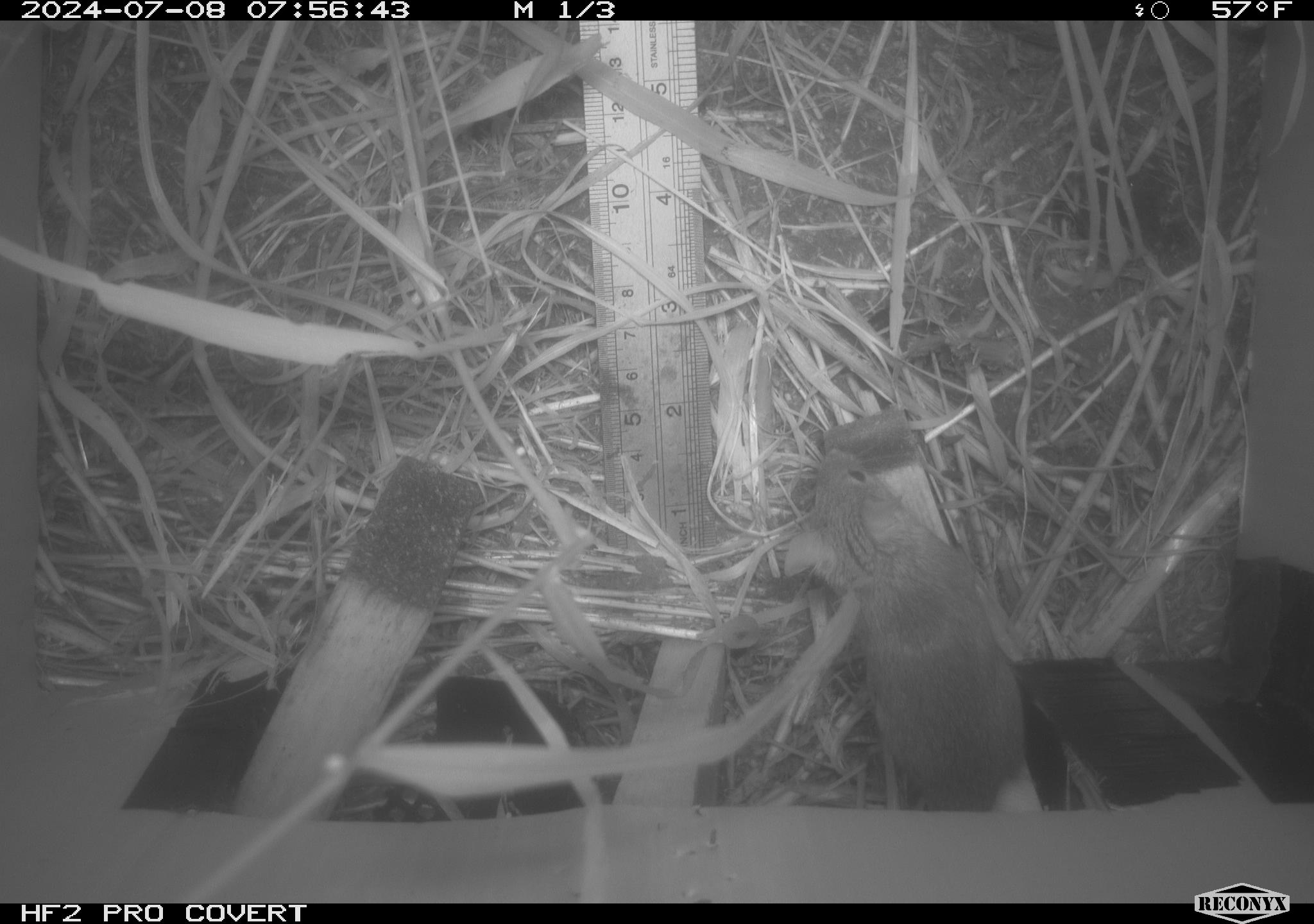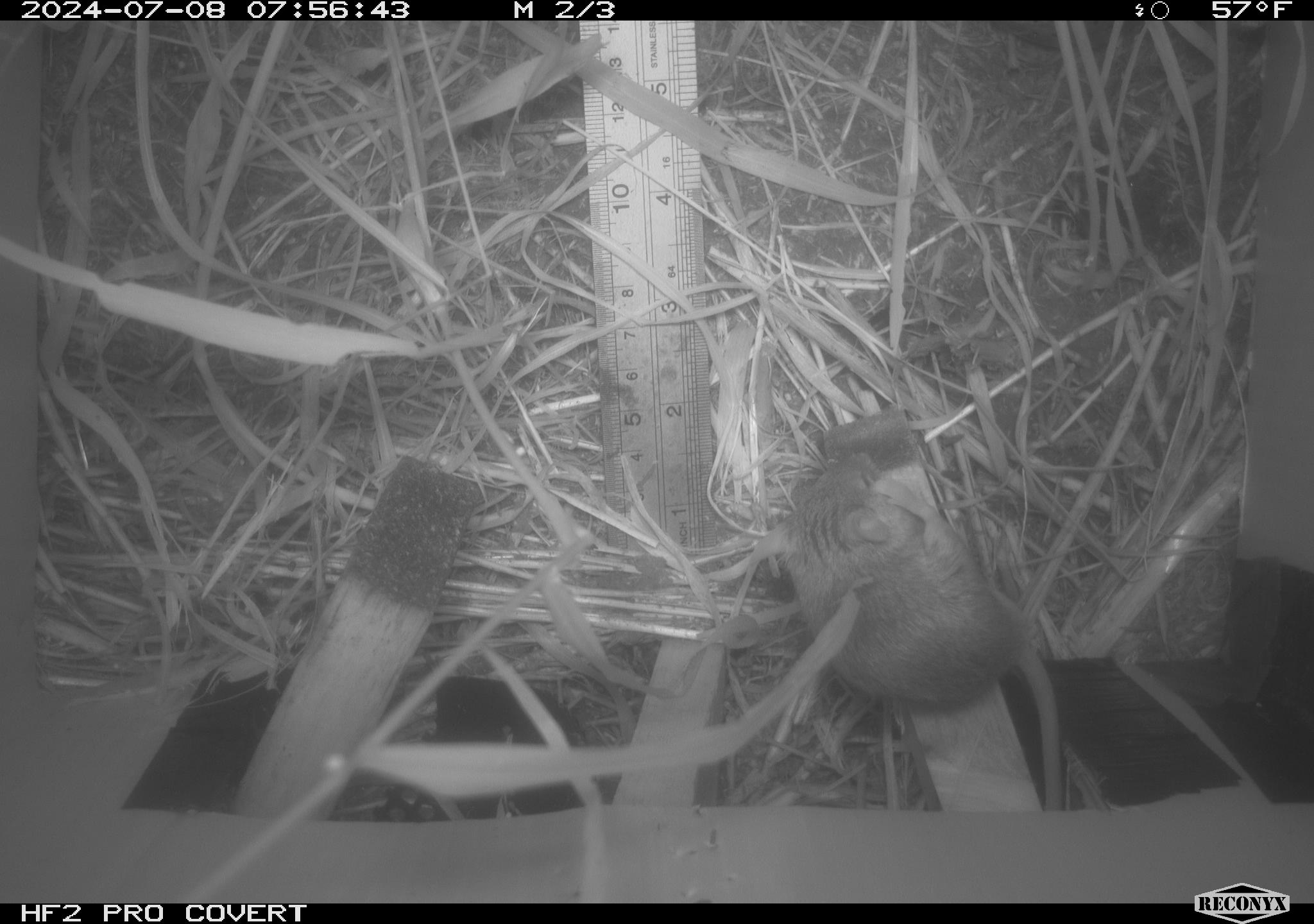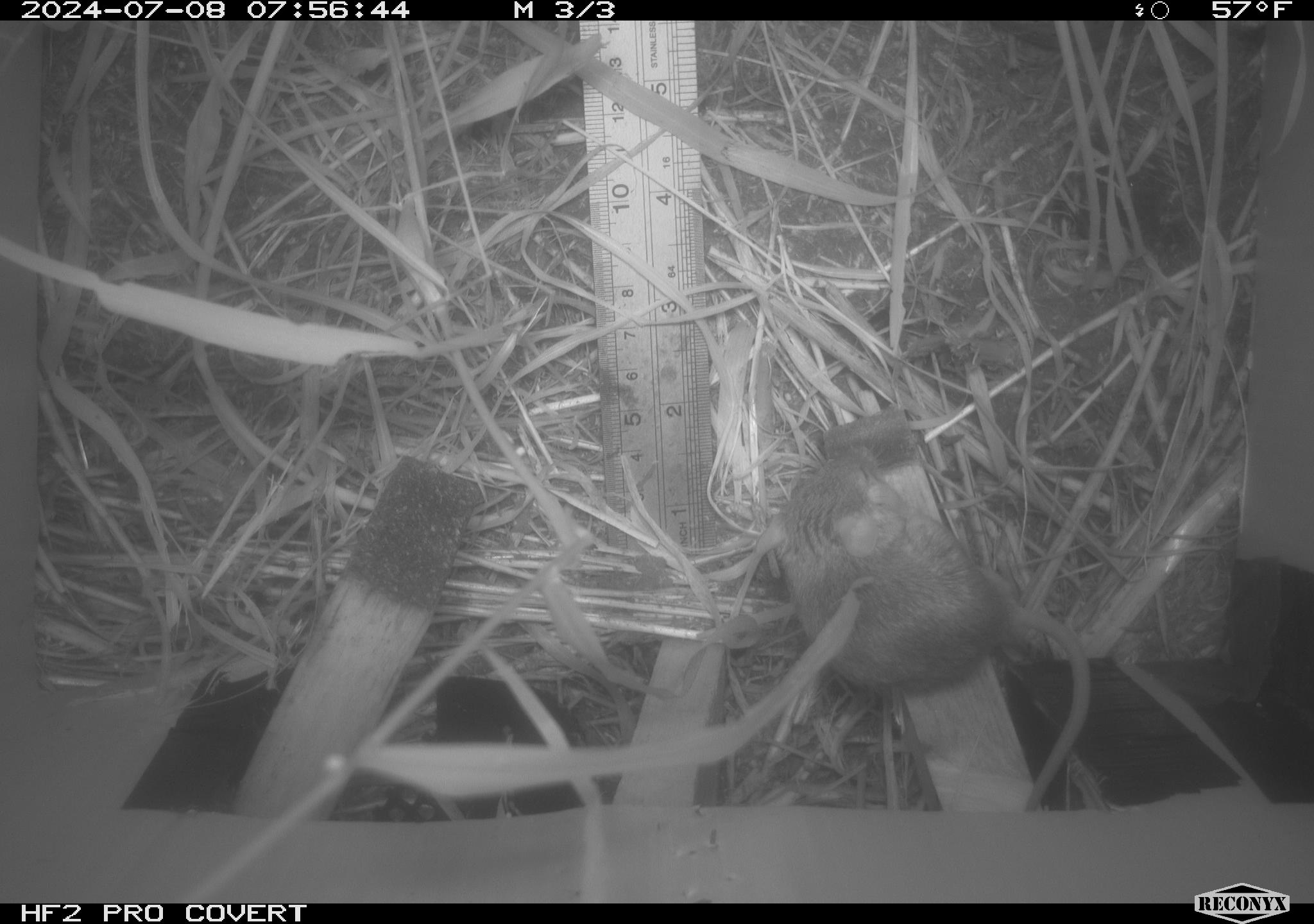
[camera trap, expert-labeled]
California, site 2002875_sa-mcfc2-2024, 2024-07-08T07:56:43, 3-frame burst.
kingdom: Animalia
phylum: Chordata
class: Mammalia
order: Rodentia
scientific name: Rodentia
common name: rodent